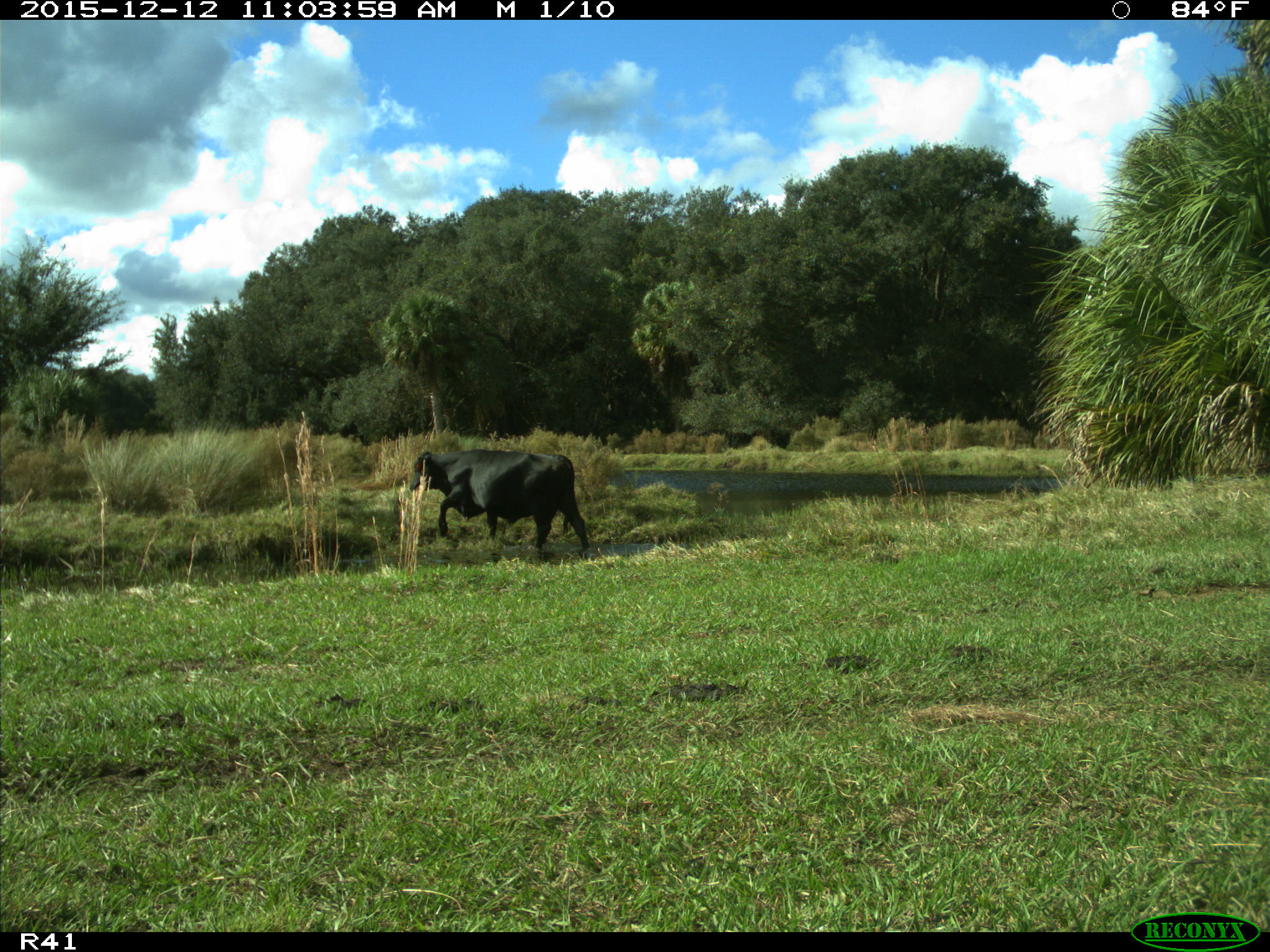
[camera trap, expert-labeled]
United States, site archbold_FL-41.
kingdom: Animalia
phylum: Chordata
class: Mammalia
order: Artiodactyla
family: Bovidae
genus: Bos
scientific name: Bos taurus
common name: domestic cow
Bos taurus (domestic cow).